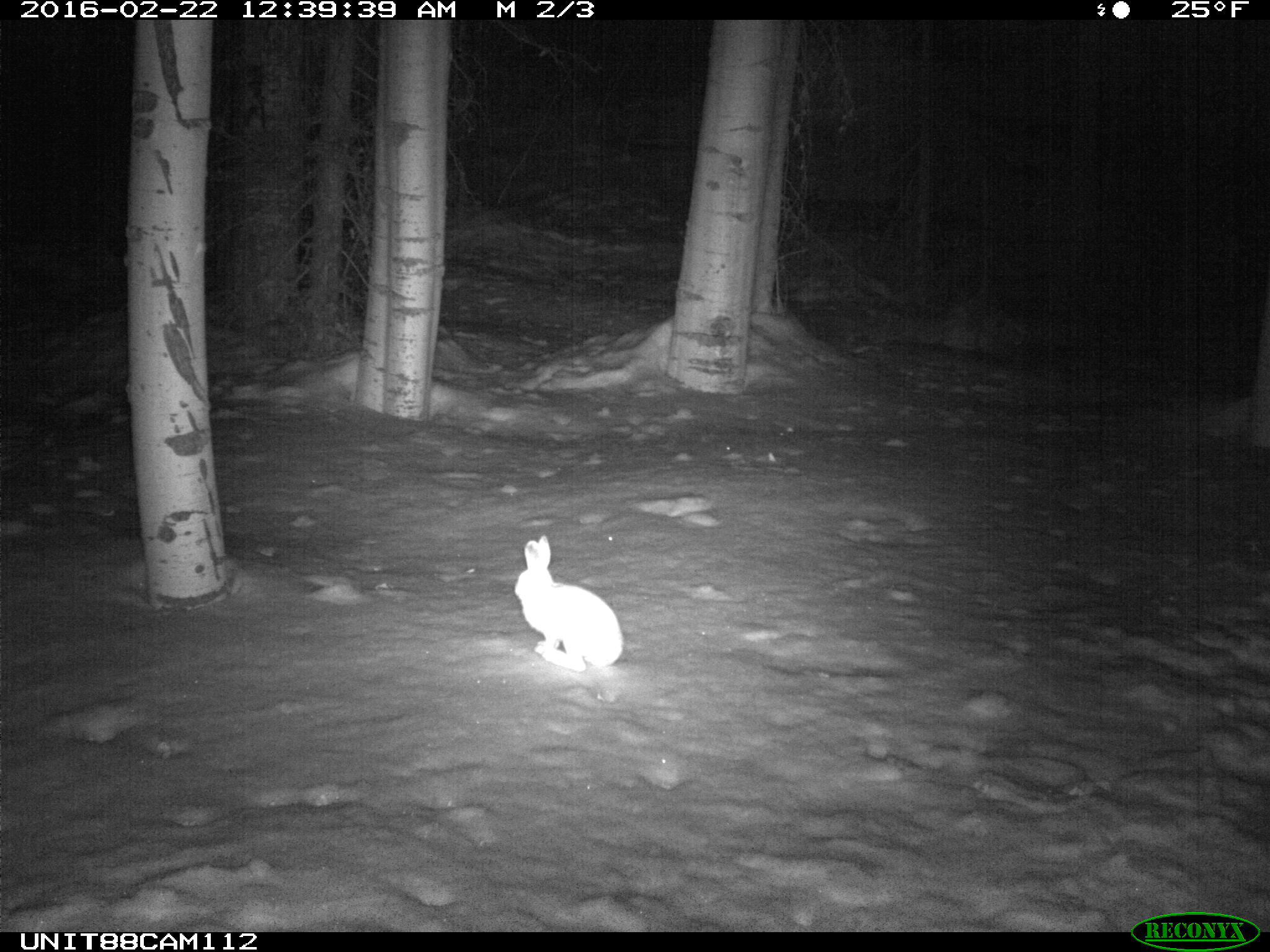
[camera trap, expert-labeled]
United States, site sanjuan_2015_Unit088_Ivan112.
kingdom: Animalia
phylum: Chordata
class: Mammalia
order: Lagomorpha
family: Leporidae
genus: Lepus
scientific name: Lepus americanus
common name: snowshoe hare